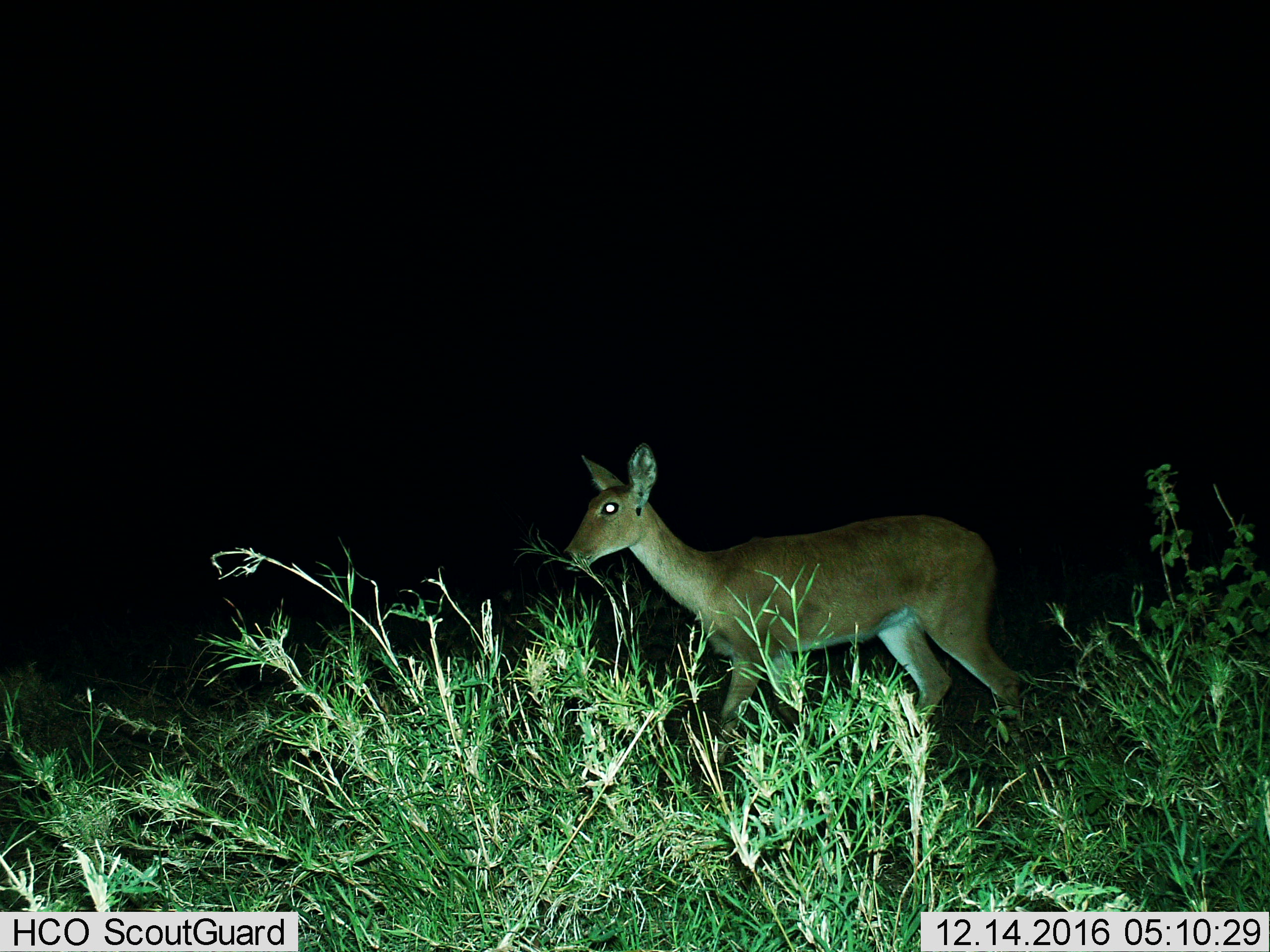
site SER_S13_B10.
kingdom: Animalia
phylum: Chordata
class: Mammalia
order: Artiodactyla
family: Bovidae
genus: Redunca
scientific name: Redunca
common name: reedbuck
Reedbuck (Redunca), count 1. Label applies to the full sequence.